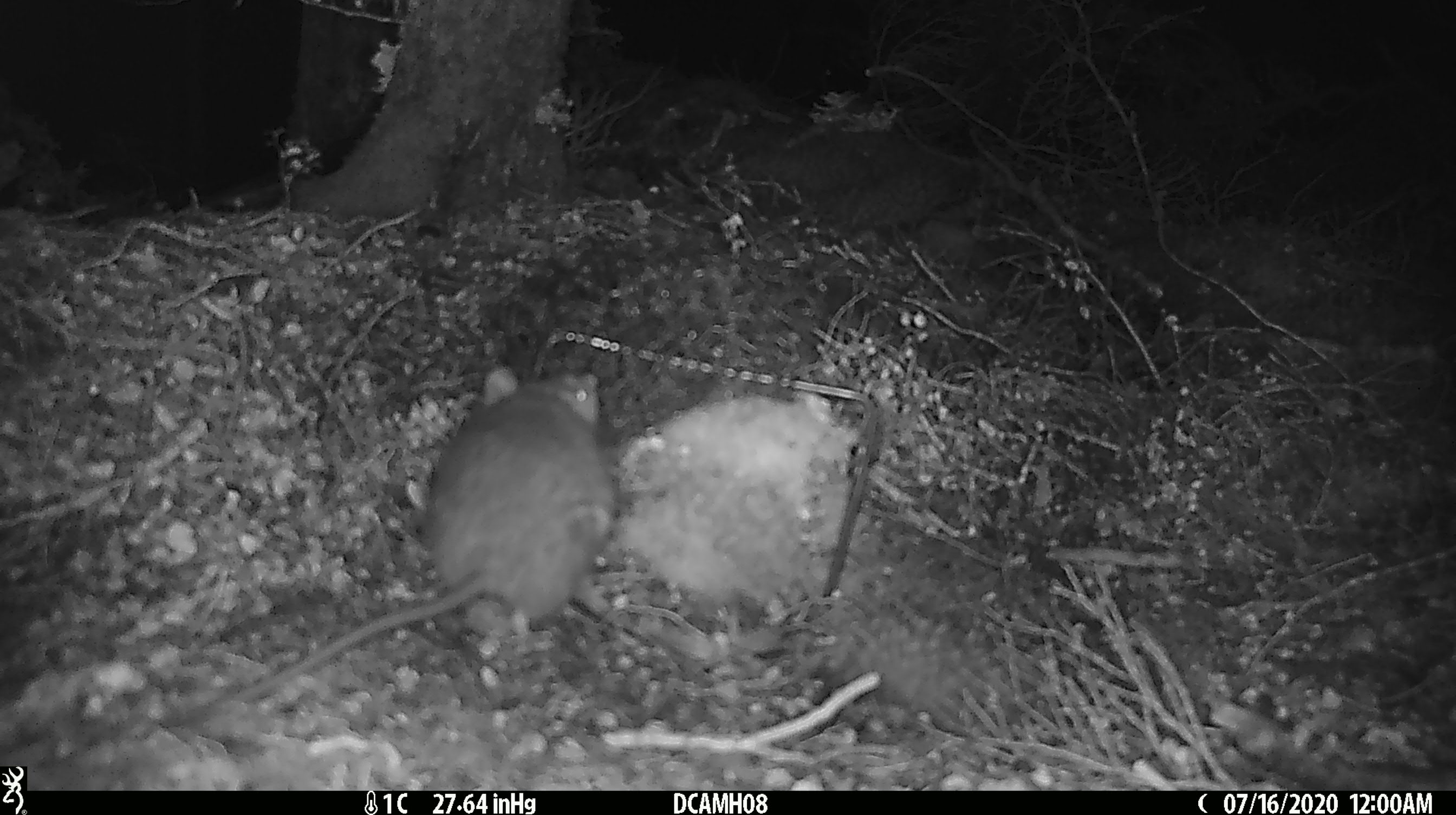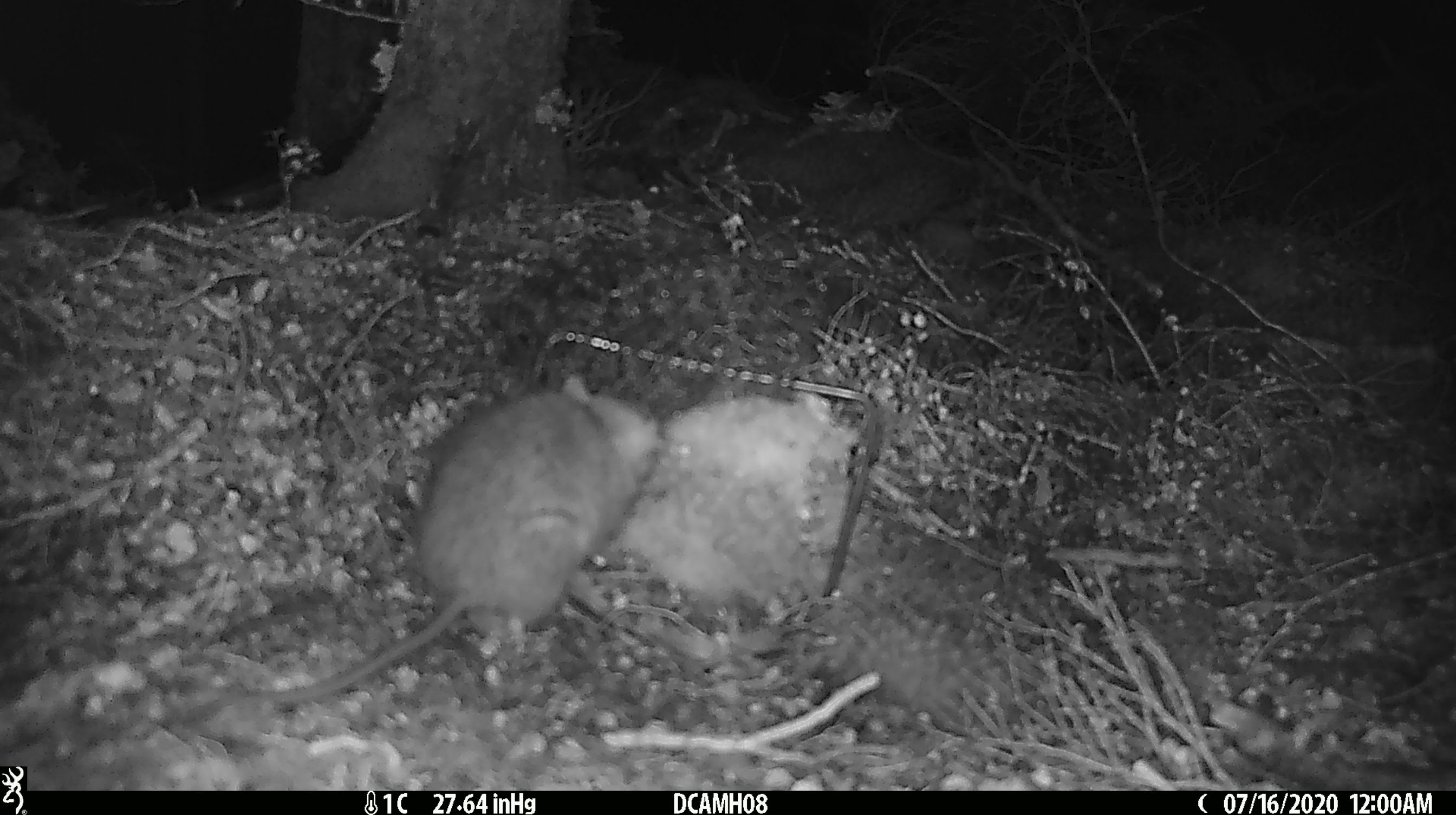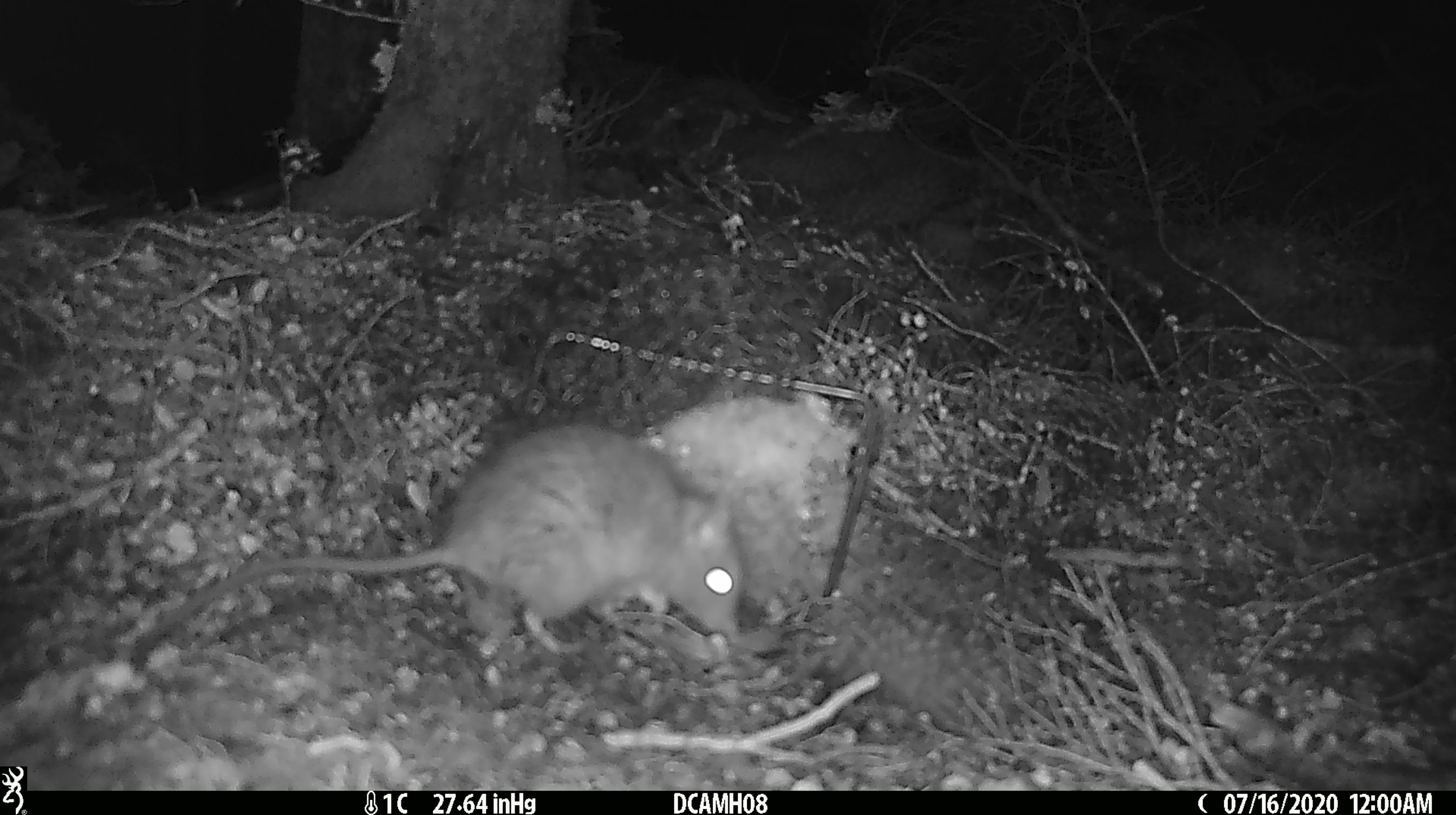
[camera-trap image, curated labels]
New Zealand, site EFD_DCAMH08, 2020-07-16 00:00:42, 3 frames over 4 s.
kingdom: Animalia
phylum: Chordata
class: Mammalia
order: Rodentia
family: Muridae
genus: Rattus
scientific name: Rattus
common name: rat